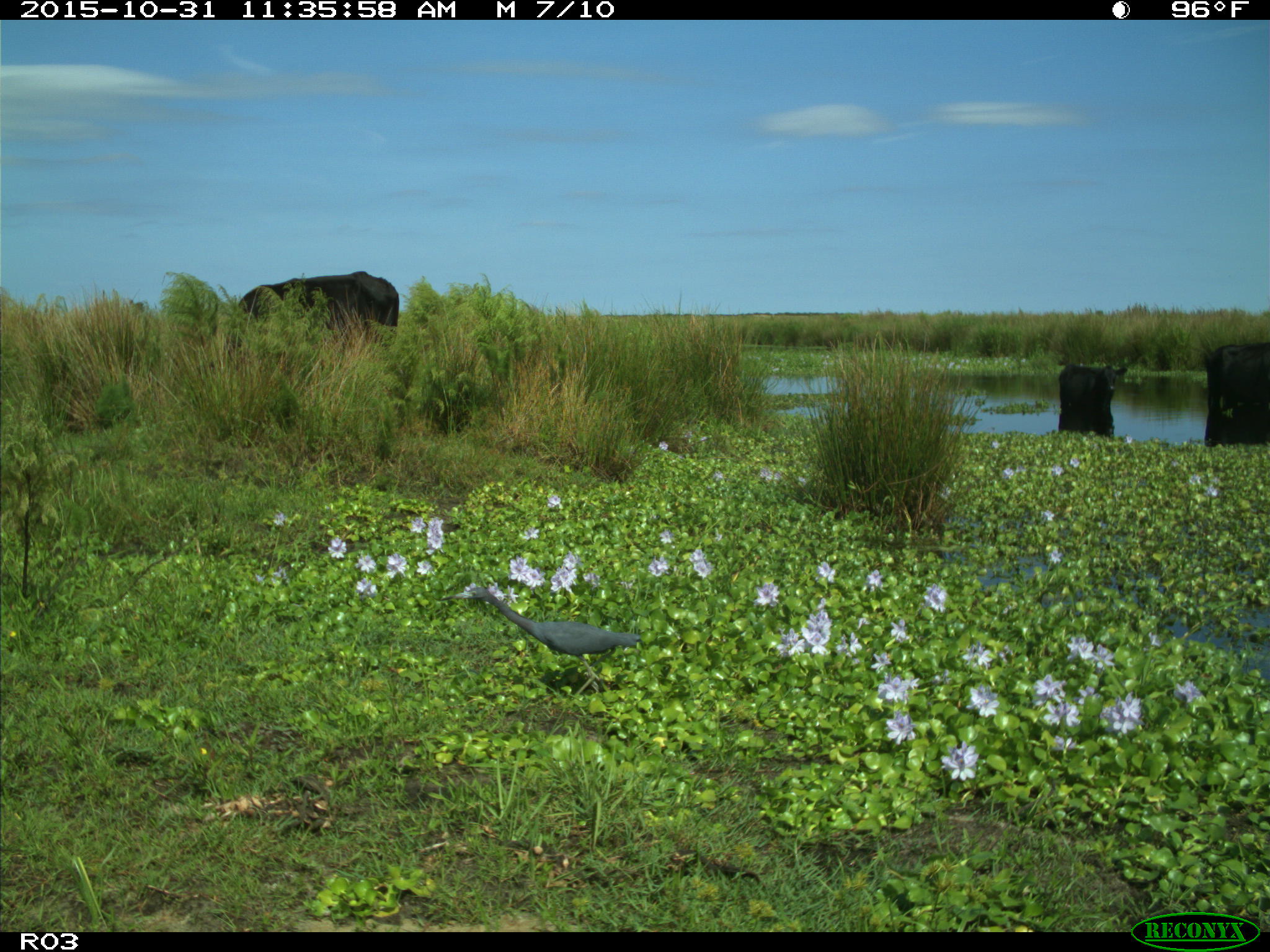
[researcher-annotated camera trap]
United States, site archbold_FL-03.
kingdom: Animalia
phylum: Chordata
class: Mammalia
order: Artiodactyla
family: Bovidae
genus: Bos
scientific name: Bos taurus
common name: domestic cow